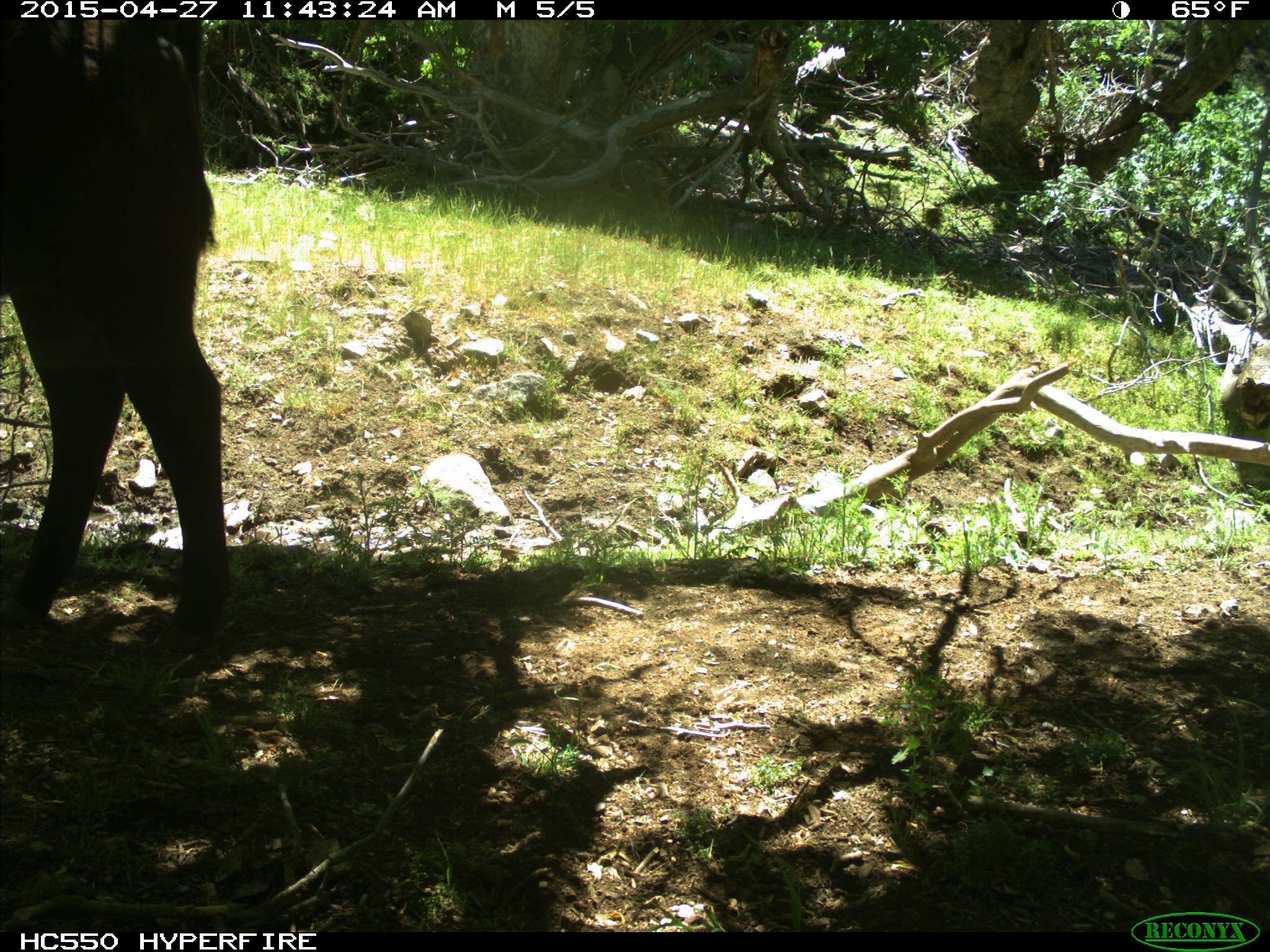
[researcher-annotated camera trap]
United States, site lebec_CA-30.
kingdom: Animalia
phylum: Chordata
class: Mammalia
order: Artiodactyla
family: Bovidae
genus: Bos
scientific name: Bos taurus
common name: domestic cow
Bos taurus (domestic cow).